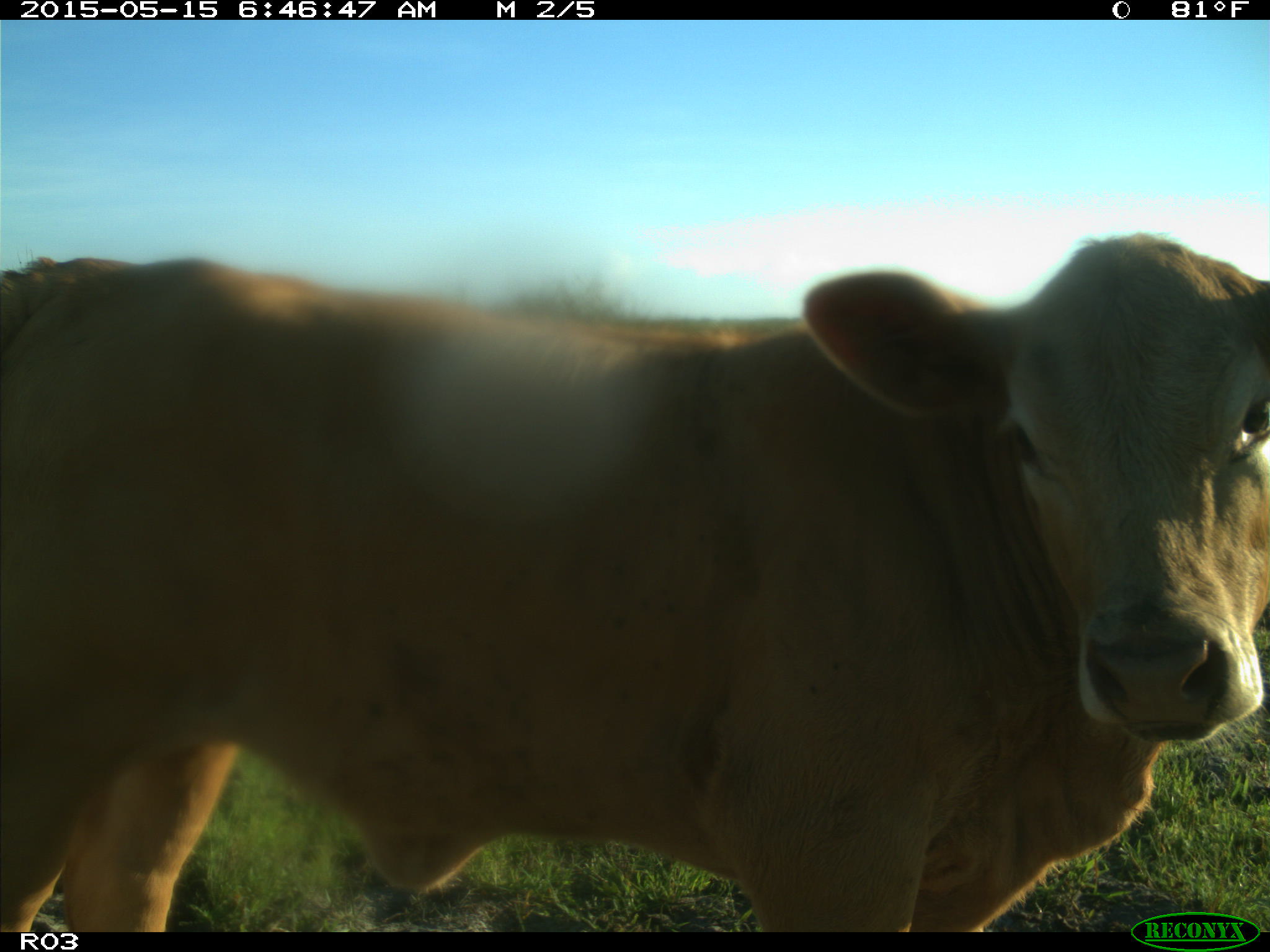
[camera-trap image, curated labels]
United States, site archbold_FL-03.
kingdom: Animalia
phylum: Chordata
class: Mammalia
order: Artiodactyla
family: Bovidae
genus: Bos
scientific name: Bos taurus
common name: domestic cow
Bos taurus (domestic cow).